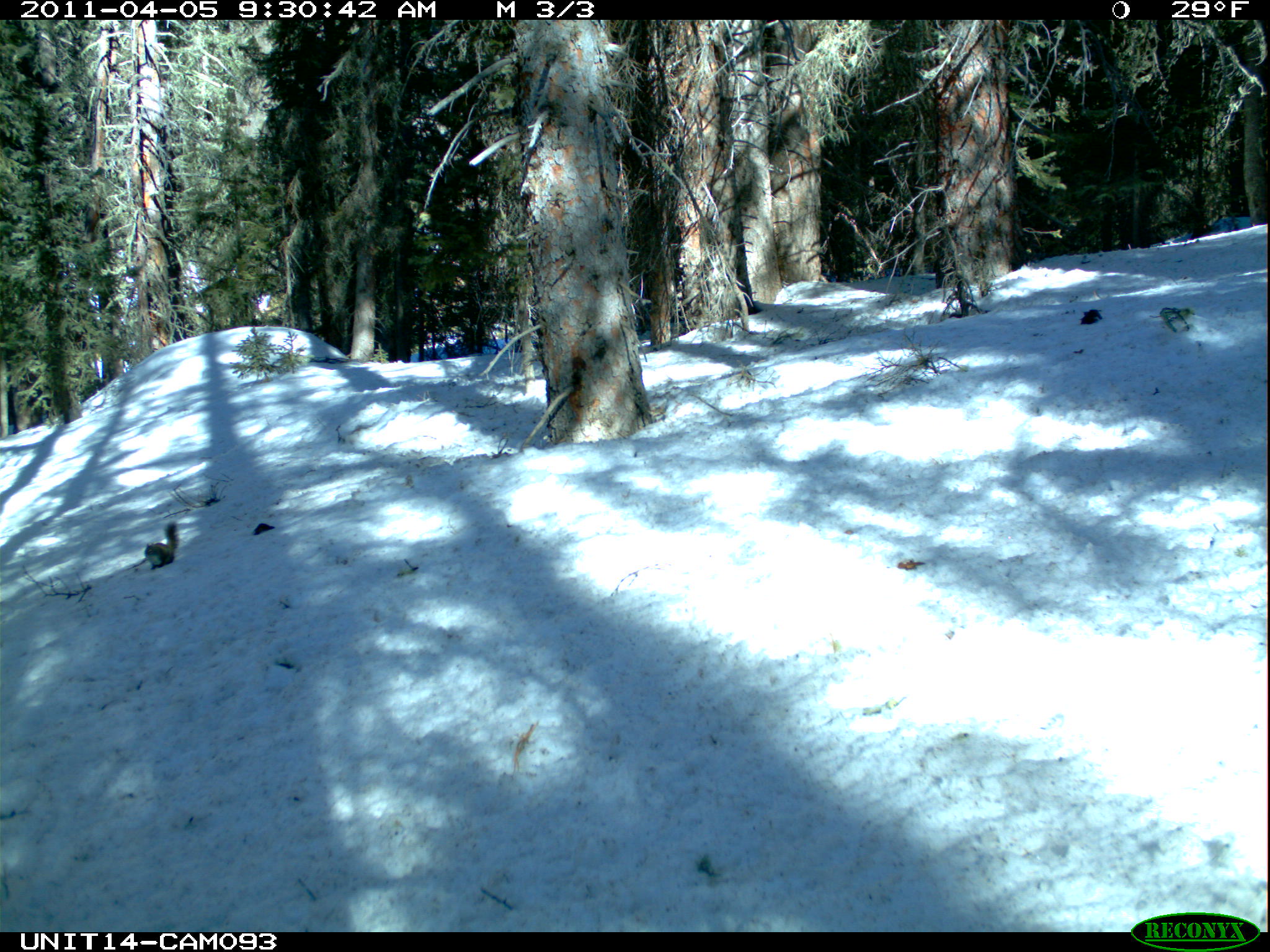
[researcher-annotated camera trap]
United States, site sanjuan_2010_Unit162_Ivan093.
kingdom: Animalia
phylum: Chordata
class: Mammalia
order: Rodentia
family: Sciuridae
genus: Tamiasciurus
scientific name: Tamiasciurus hudsonicus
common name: american red squirrel